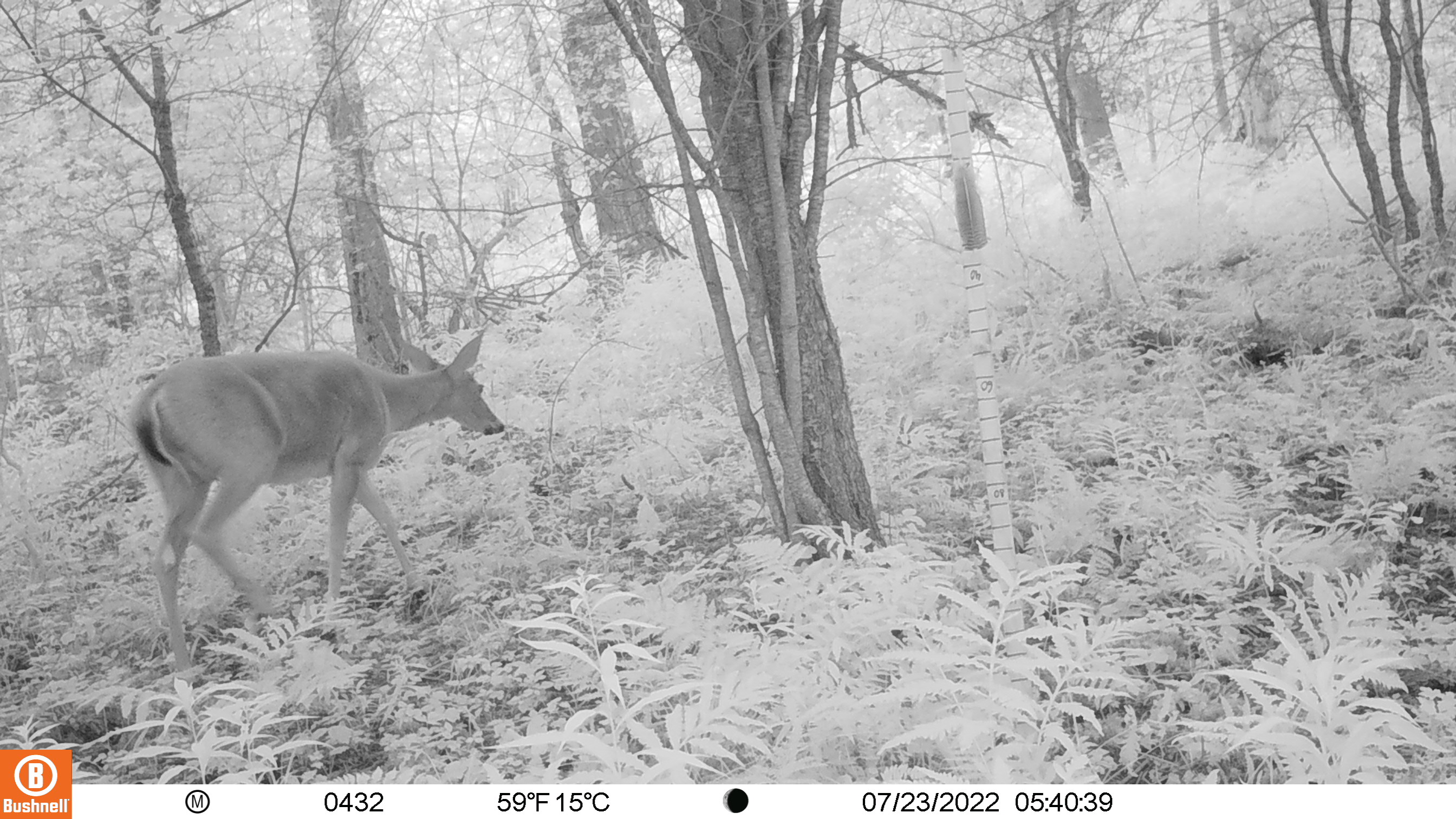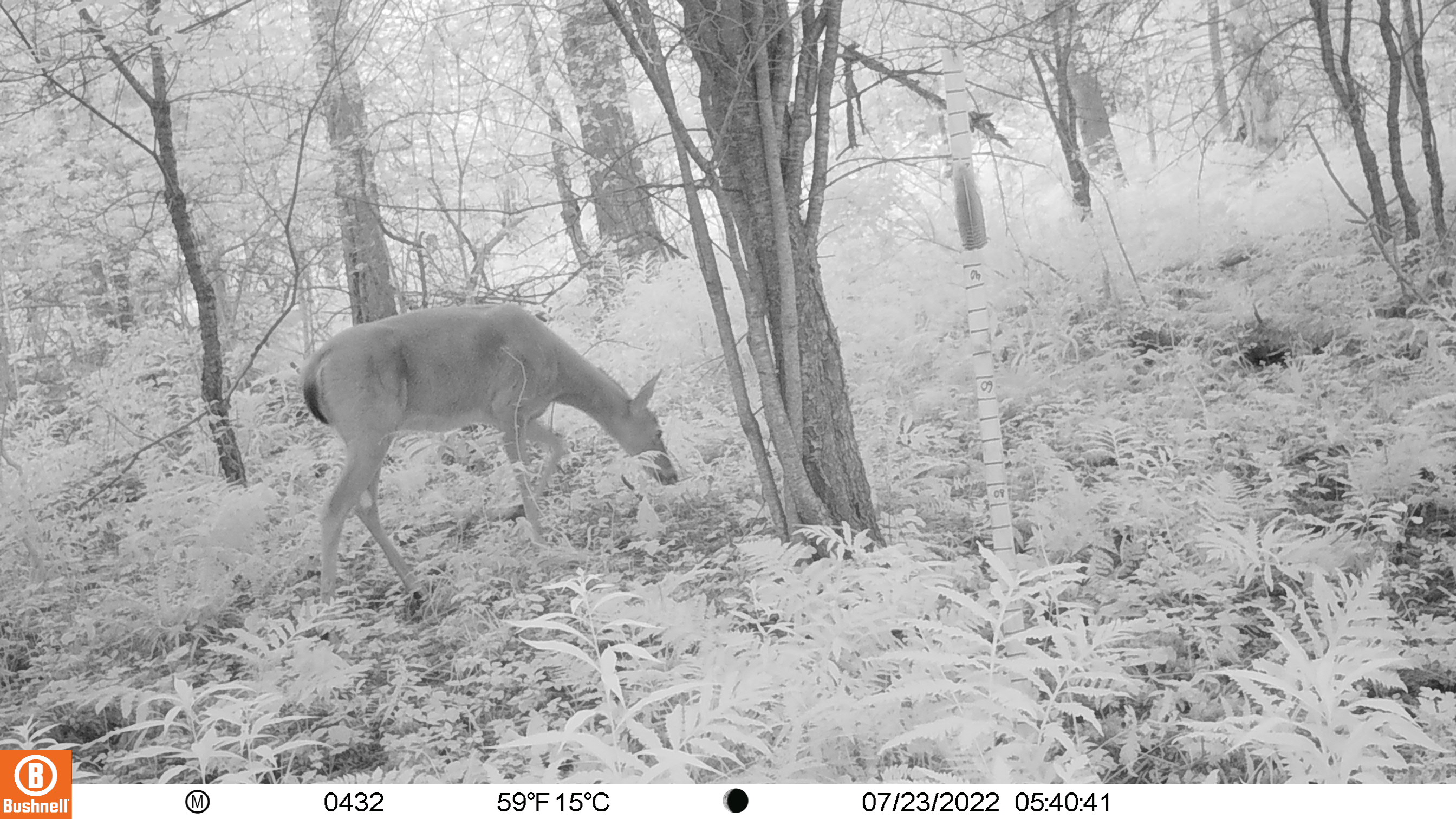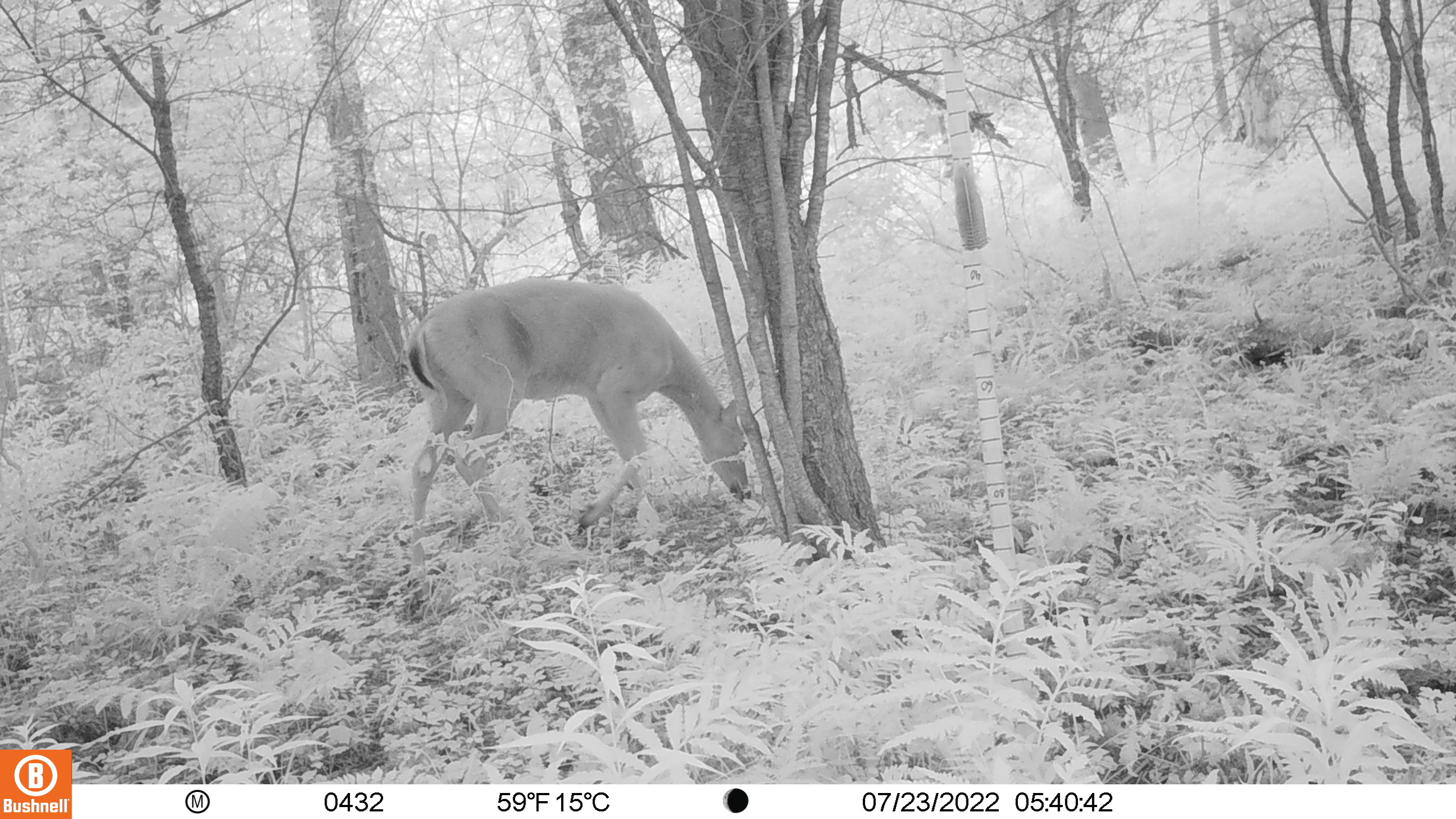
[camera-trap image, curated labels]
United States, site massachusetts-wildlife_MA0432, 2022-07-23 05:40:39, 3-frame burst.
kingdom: Animalia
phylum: Chordata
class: Mammalia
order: Artiodactyla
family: Cervidae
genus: Odocoileus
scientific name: Odocoileus virginianus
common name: white-tailed deer